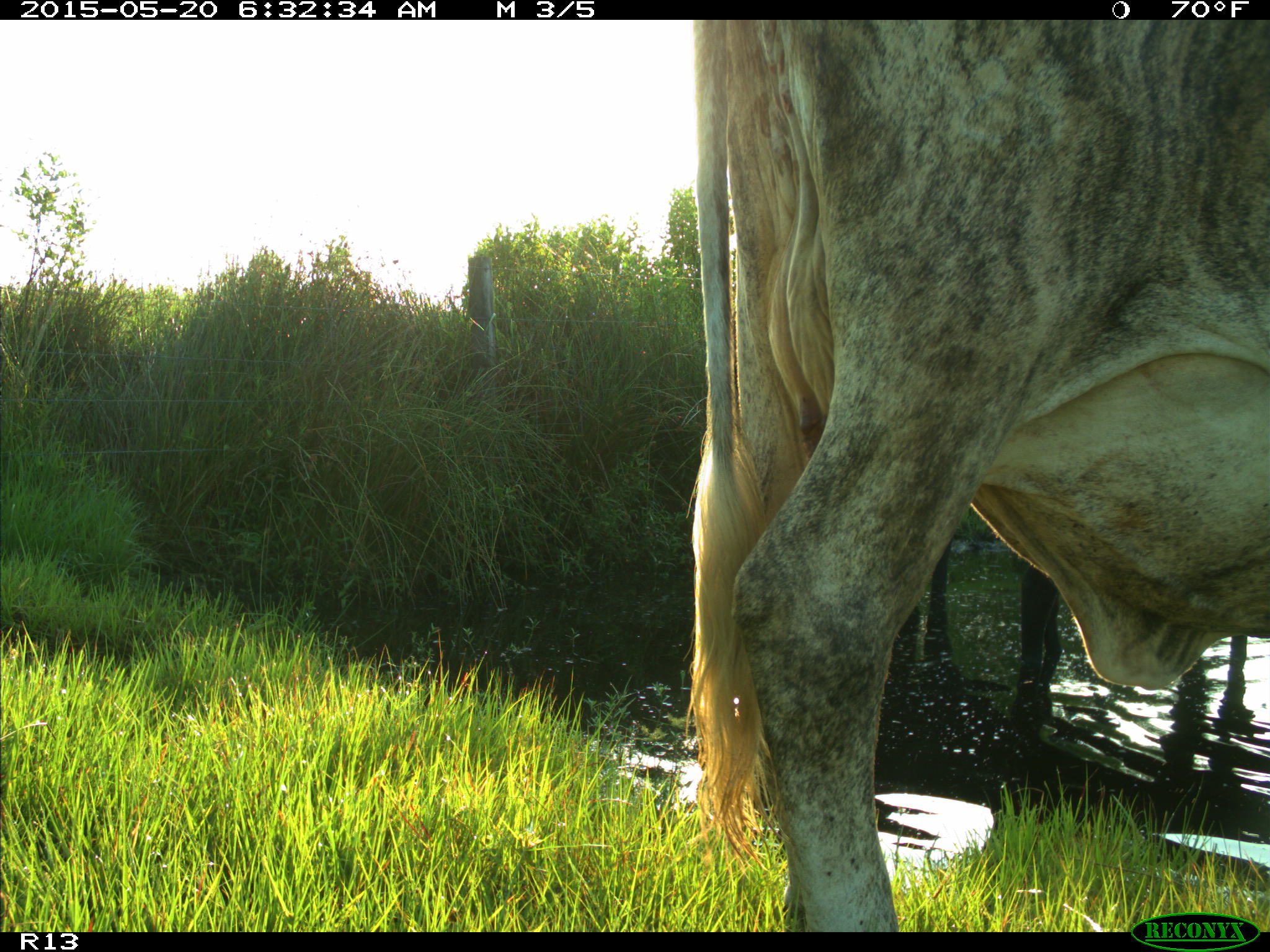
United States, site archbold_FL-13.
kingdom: Animalia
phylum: Chordata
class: Mammalia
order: Artiodactyla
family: Bovidae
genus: Bos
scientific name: Bos taurus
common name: domestic cow